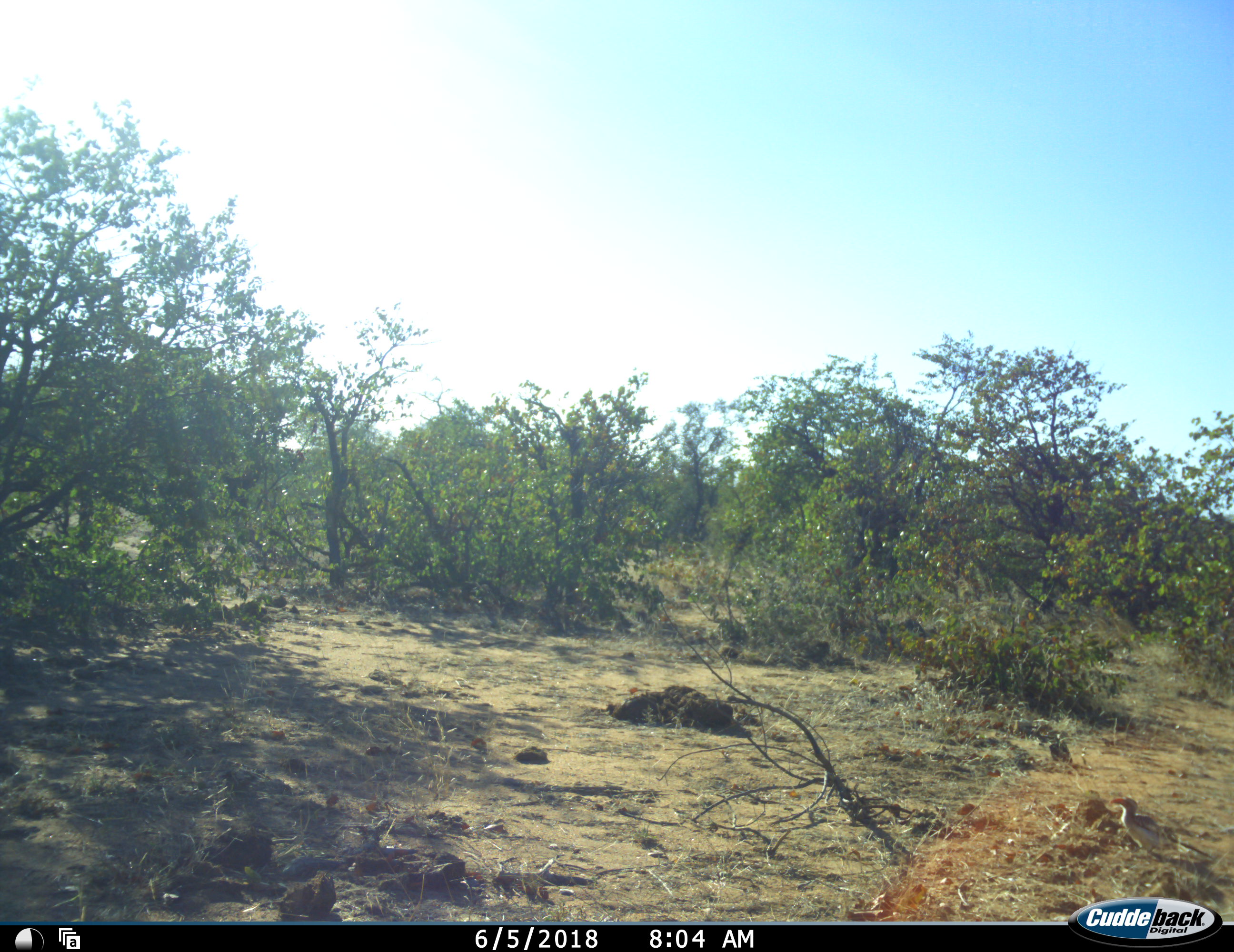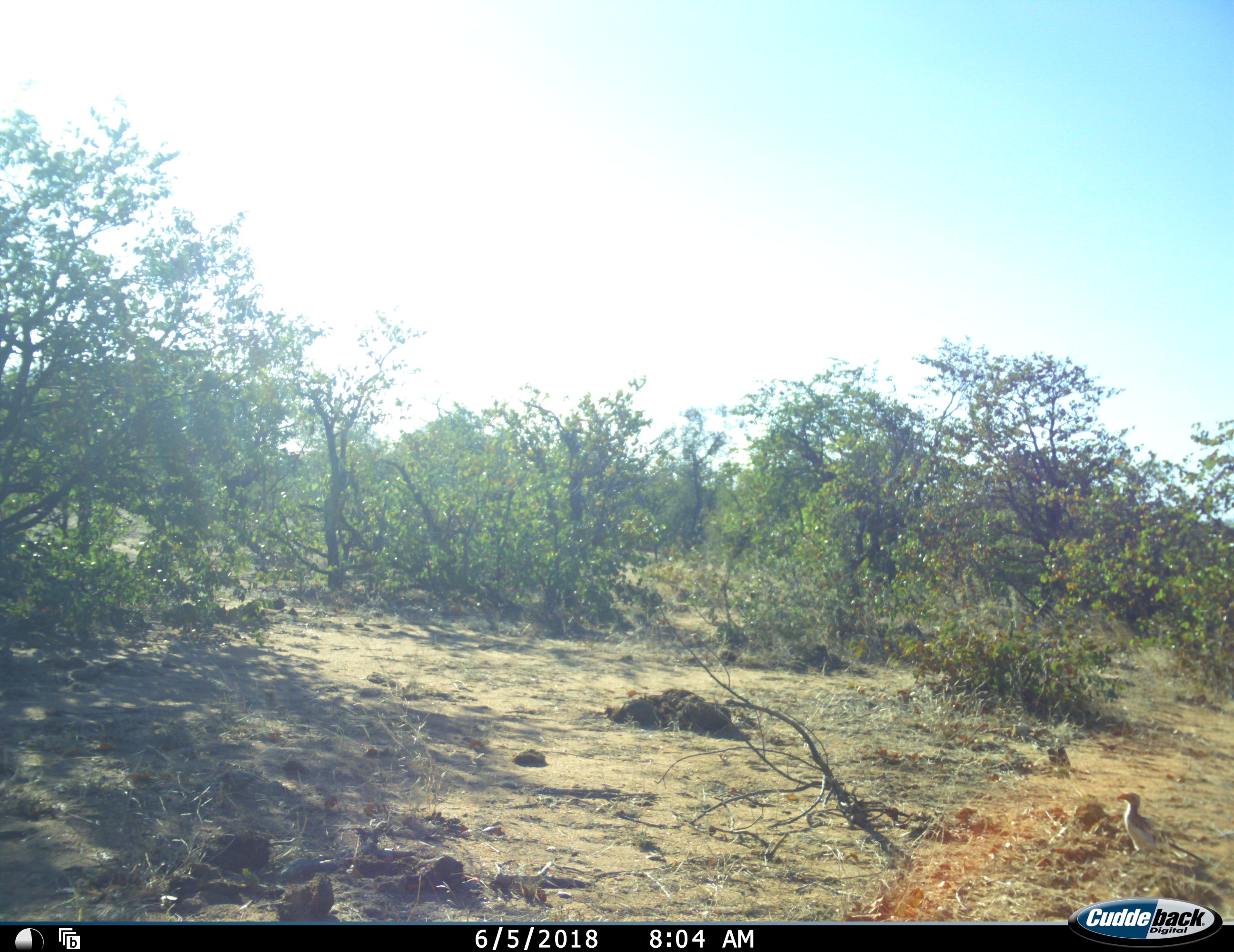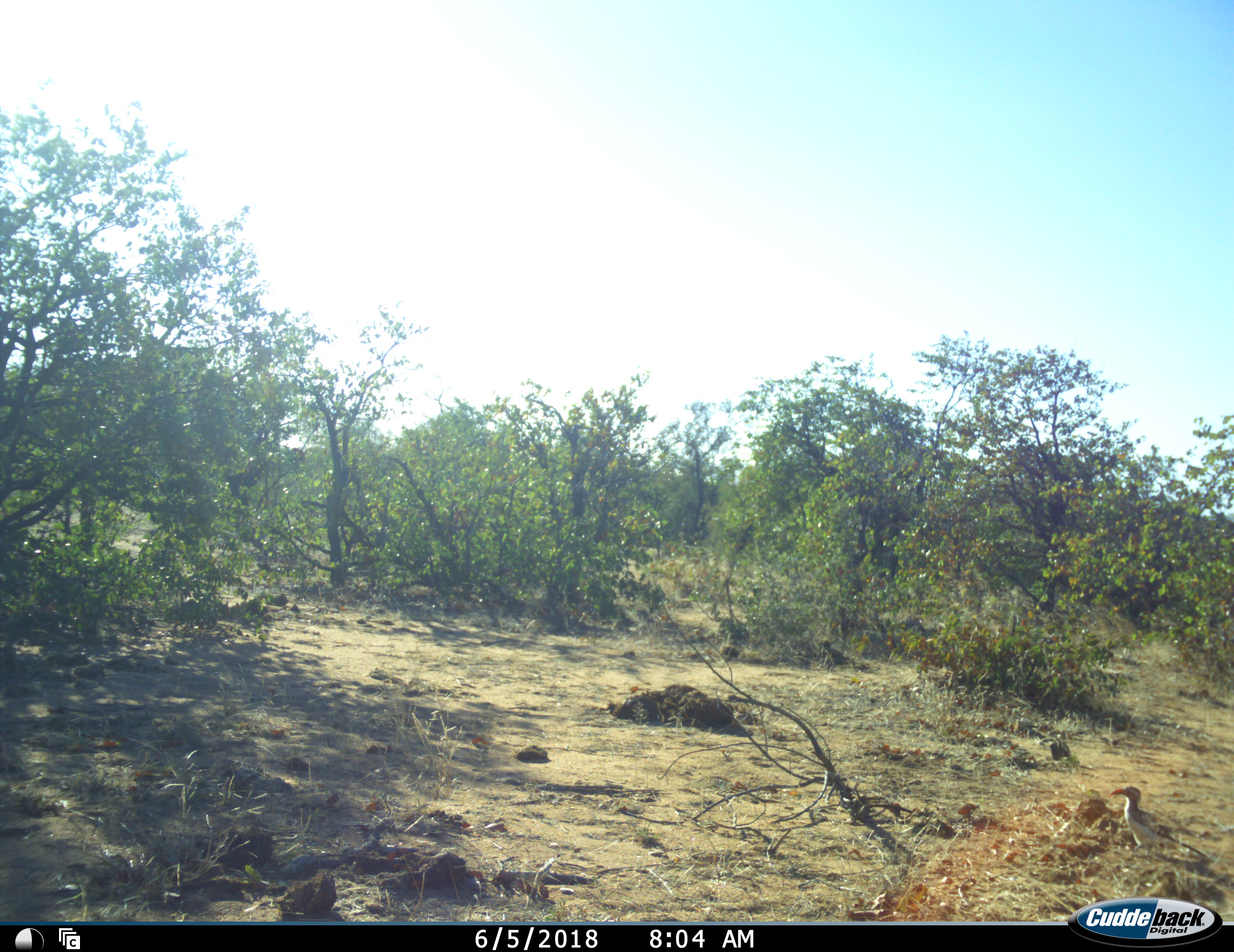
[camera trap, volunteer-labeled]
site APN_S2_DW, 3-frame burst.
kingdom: Animalia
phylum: Chordata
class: Aves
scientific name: Aves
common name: bird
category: birdother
Birdother (bird) (Aves), count 1. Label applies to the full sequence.